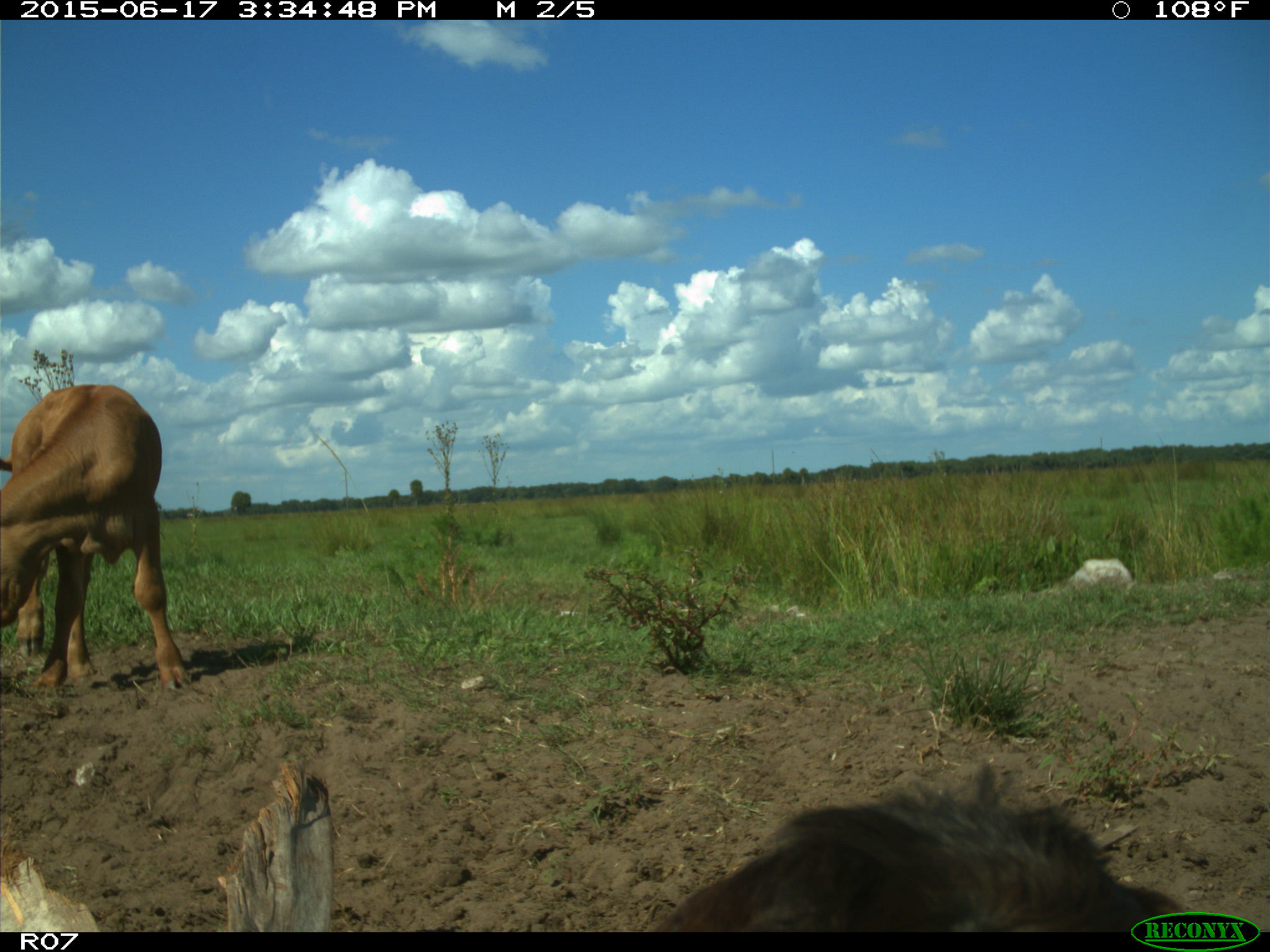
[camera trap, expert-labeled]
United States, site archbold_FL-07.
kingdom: Animalia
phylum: Chordata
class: Mammalia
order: Artiodactyla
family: Bovidae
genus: Bos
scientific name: Bos taurus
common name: domestic cow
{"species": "Bos taurus (domestic cow)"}